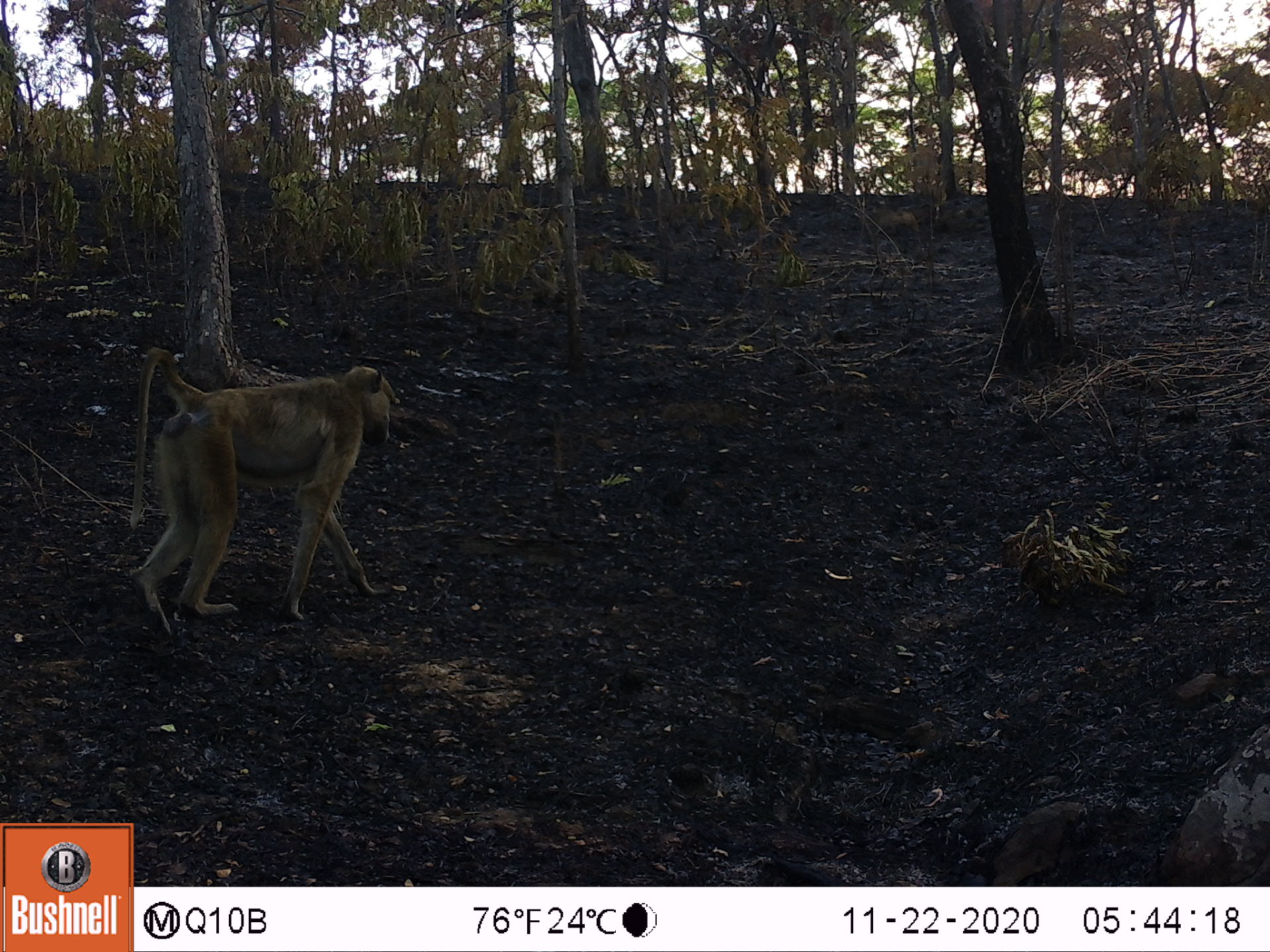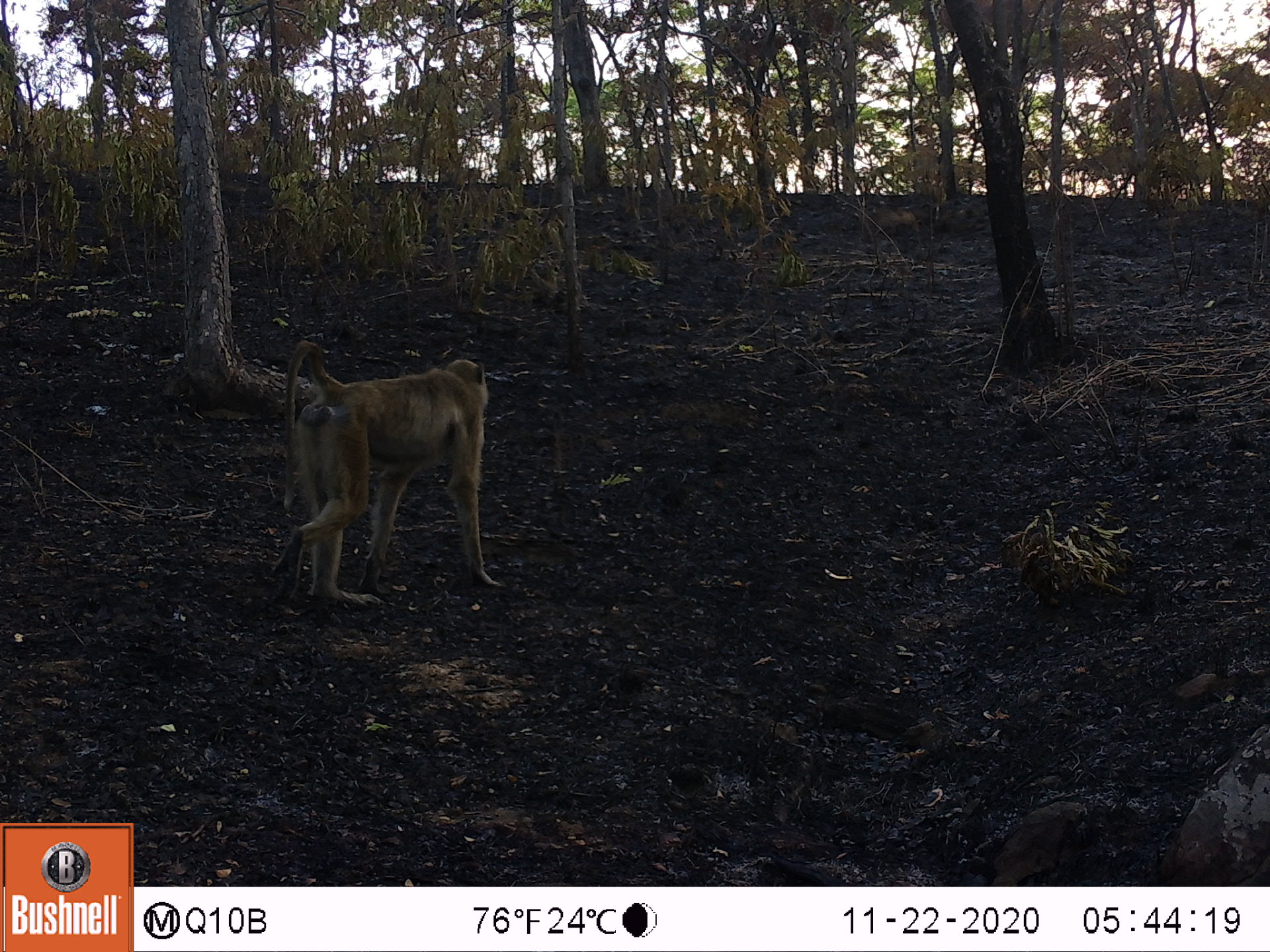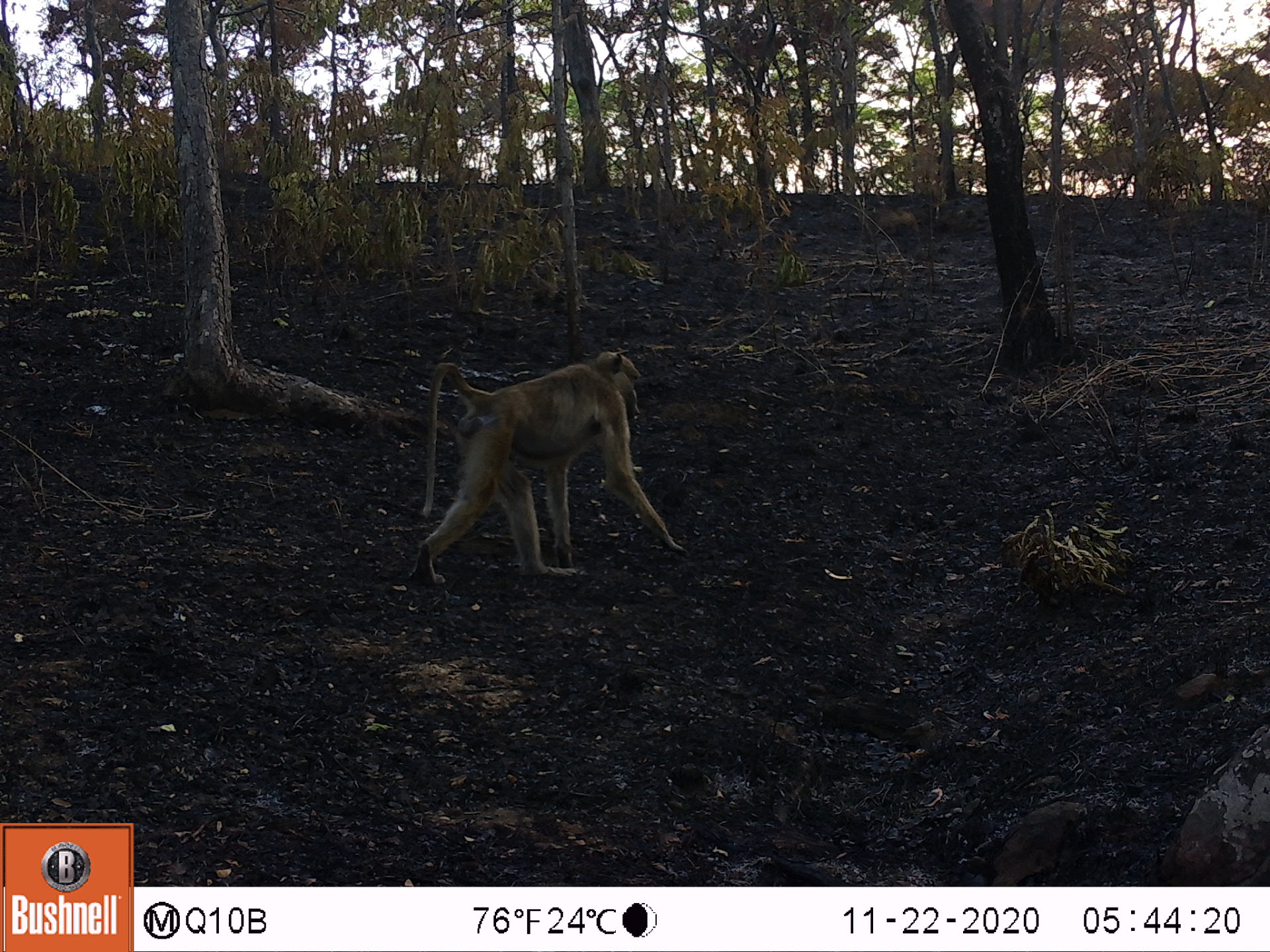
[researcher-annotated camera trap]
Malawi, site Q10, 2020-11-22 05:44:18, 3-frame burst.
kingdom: Animalia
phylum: Chordata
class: Mammalia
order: Primates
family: Cercopithecidae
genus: Papio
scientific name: Papio cynocephalus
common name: yellow baboon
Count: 1.